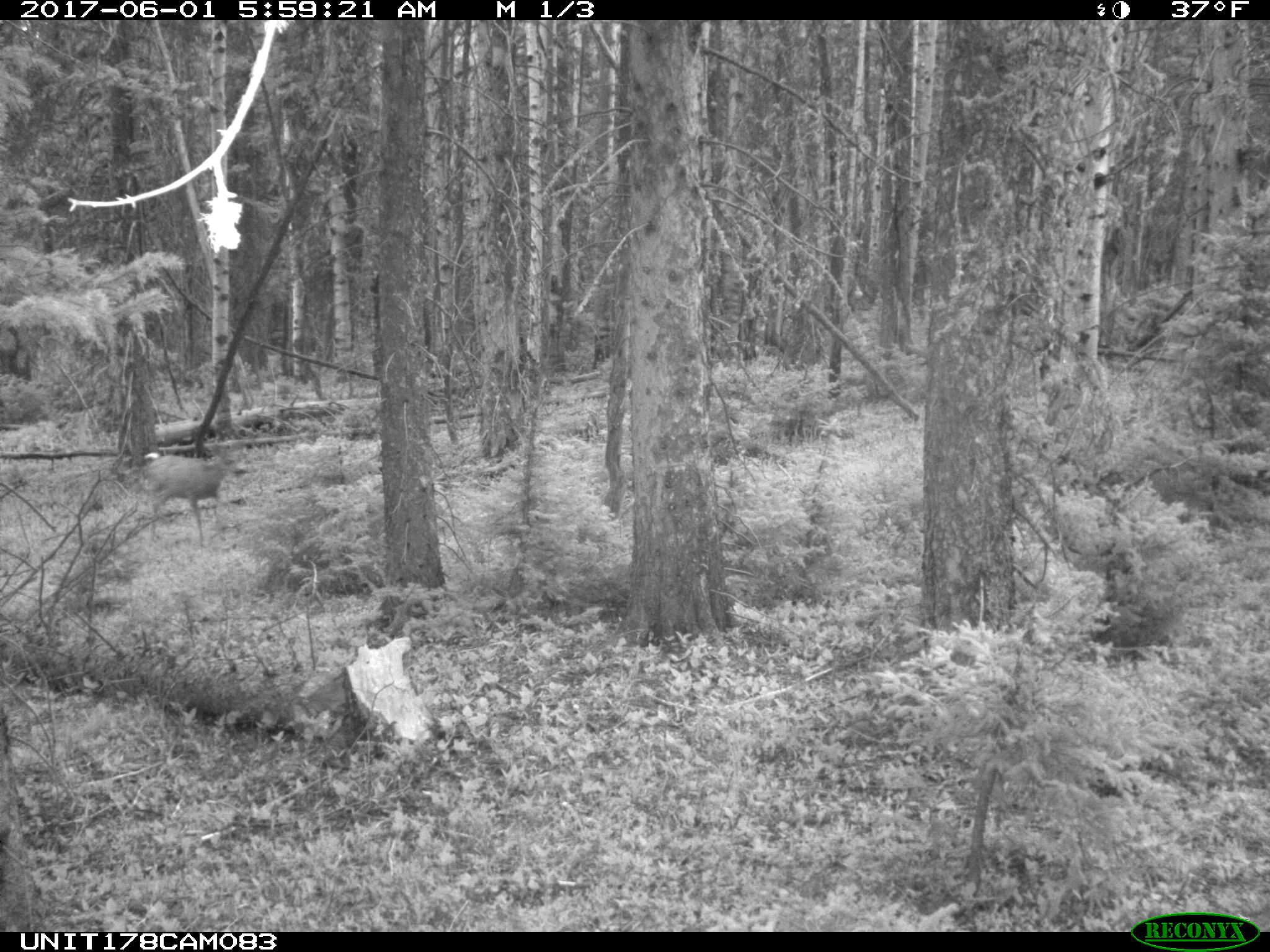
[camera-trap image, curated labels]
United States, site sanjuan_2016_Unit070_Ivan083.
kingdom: Animalia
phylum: Chordata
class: Mammalia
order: Artiodactyla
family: Cervidae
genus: Odocoileus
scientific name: Odocoileus hemionus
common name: mule deer